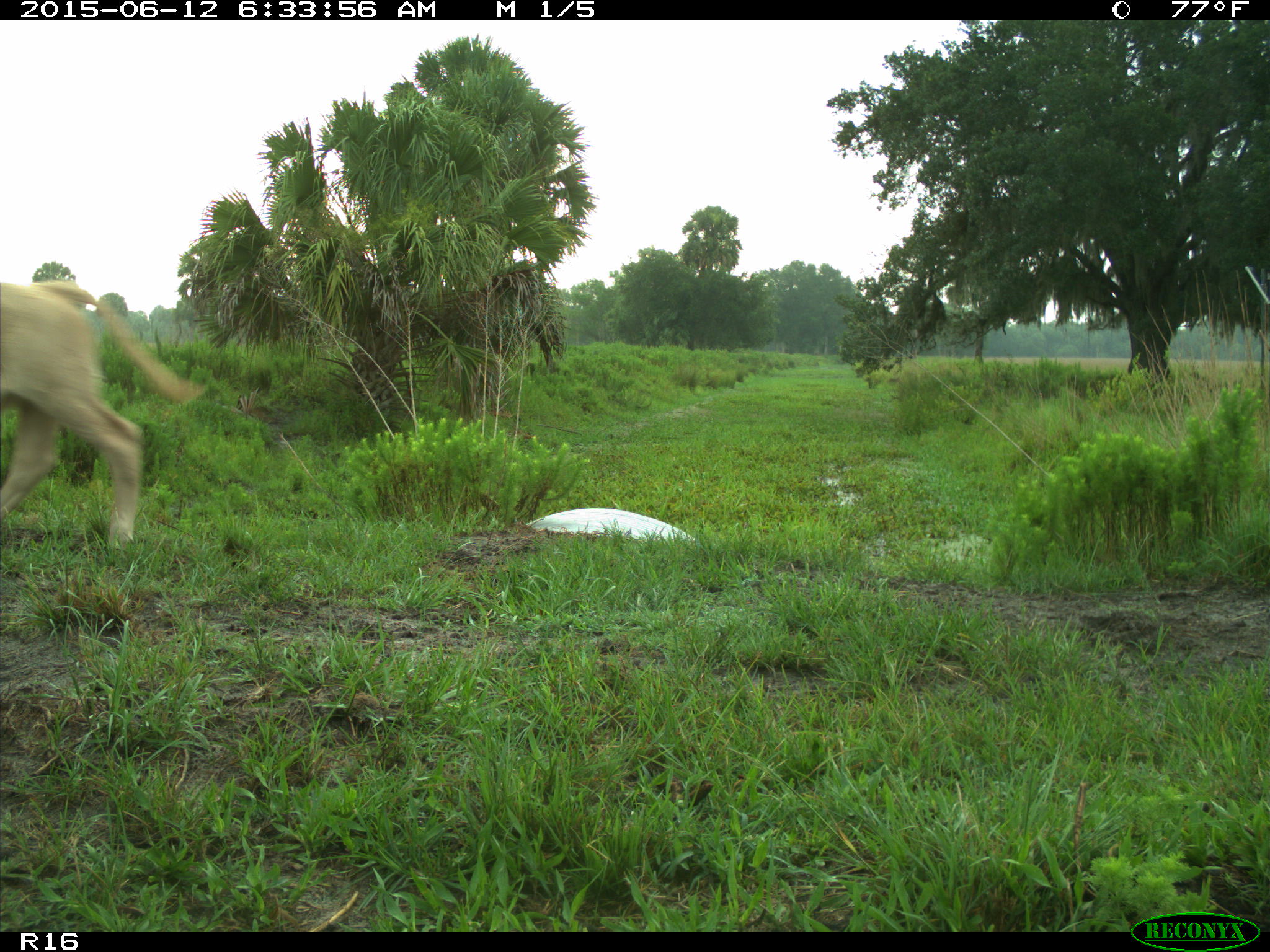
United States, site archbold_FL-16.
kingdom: Animalia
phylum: Chordata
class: Mammalia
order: Artiodactyla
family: Bovidae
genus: Bos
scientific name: Bos taurus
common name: domestic cow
Bos taurus (domestic cow).